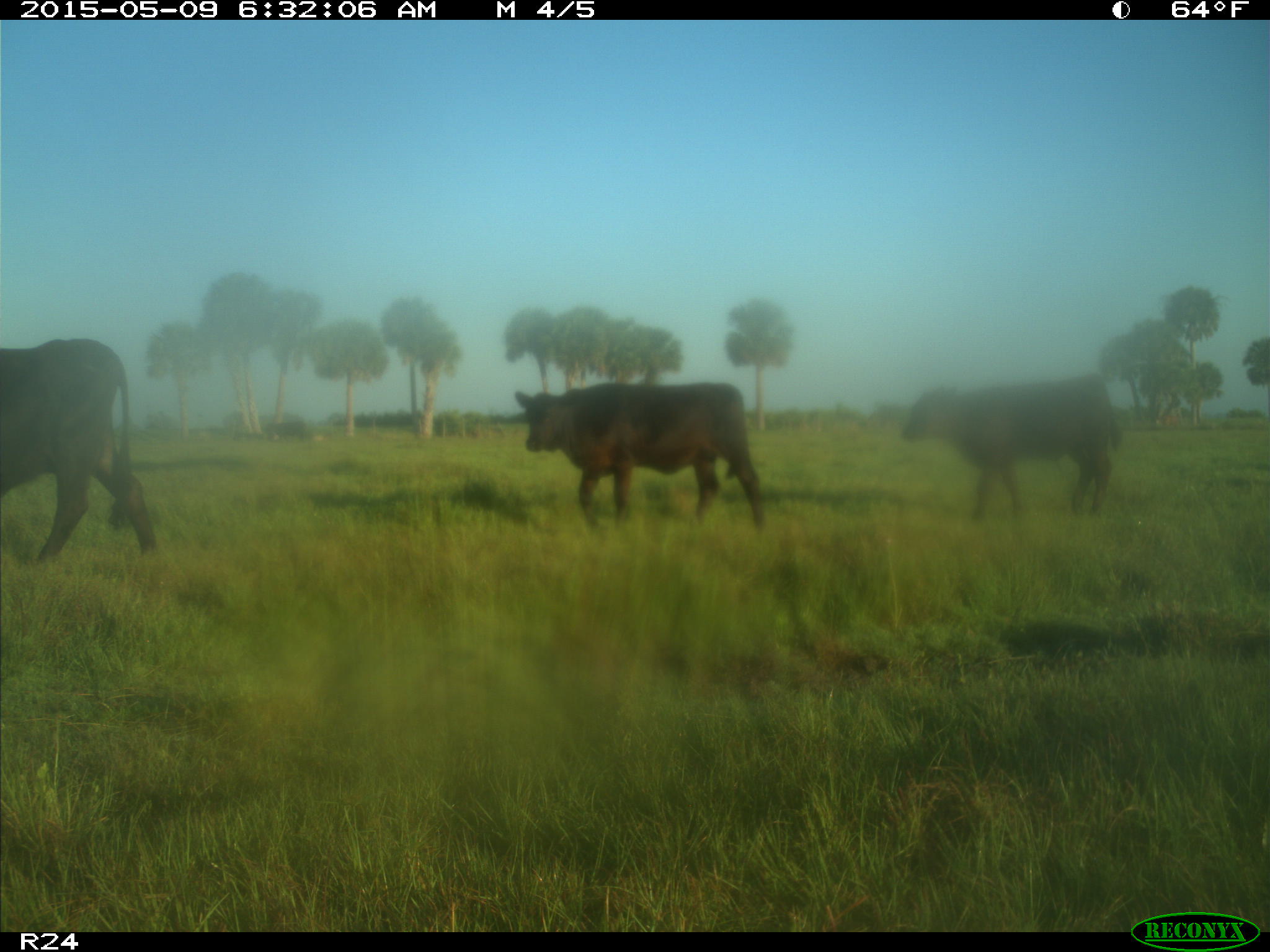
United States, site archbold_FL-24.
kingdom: Animalia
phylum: Chordata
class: Mammalia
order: Artiodactyla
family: Bovidae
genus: Bos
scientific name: Bos taurus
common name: domestic cow